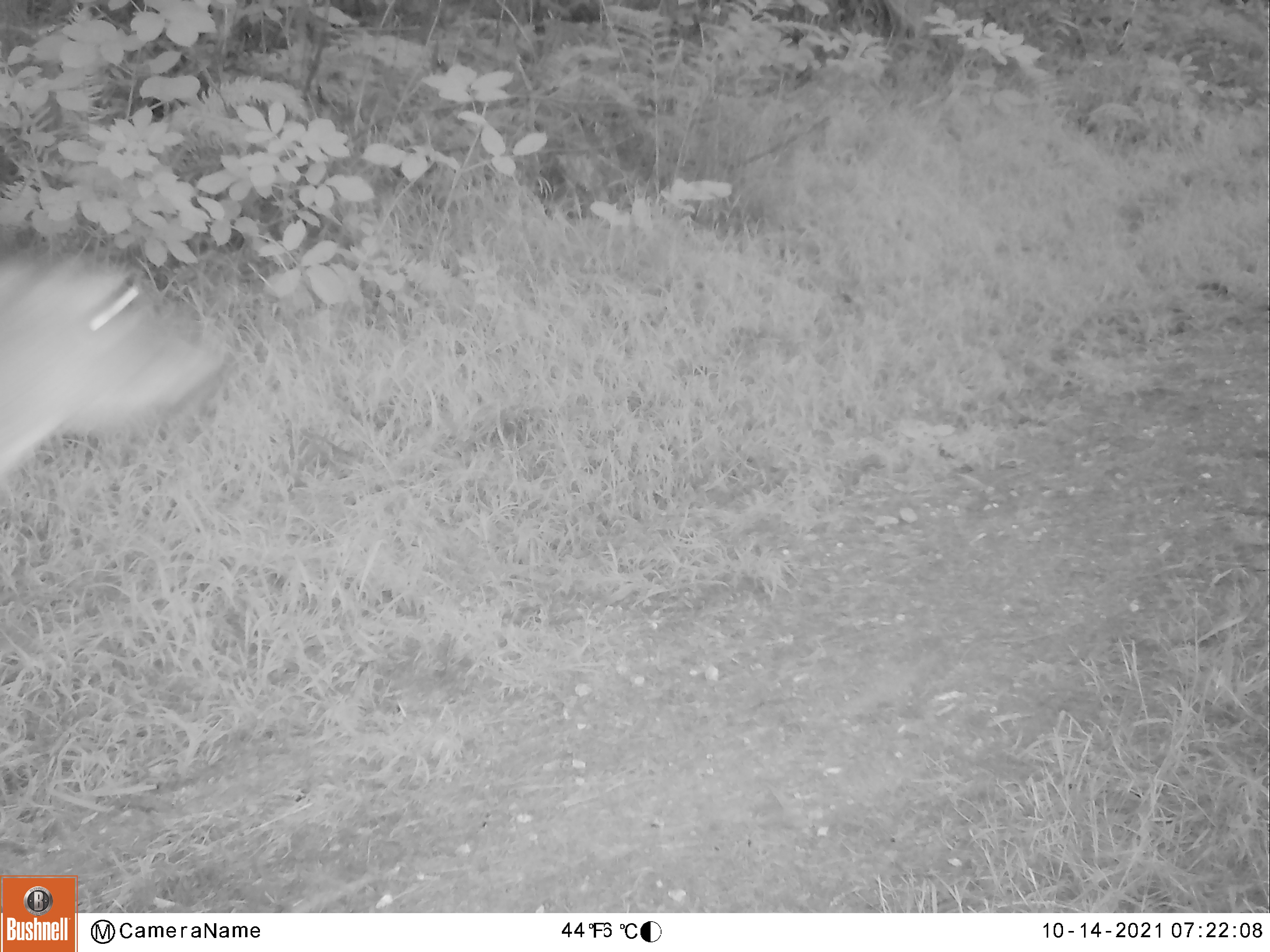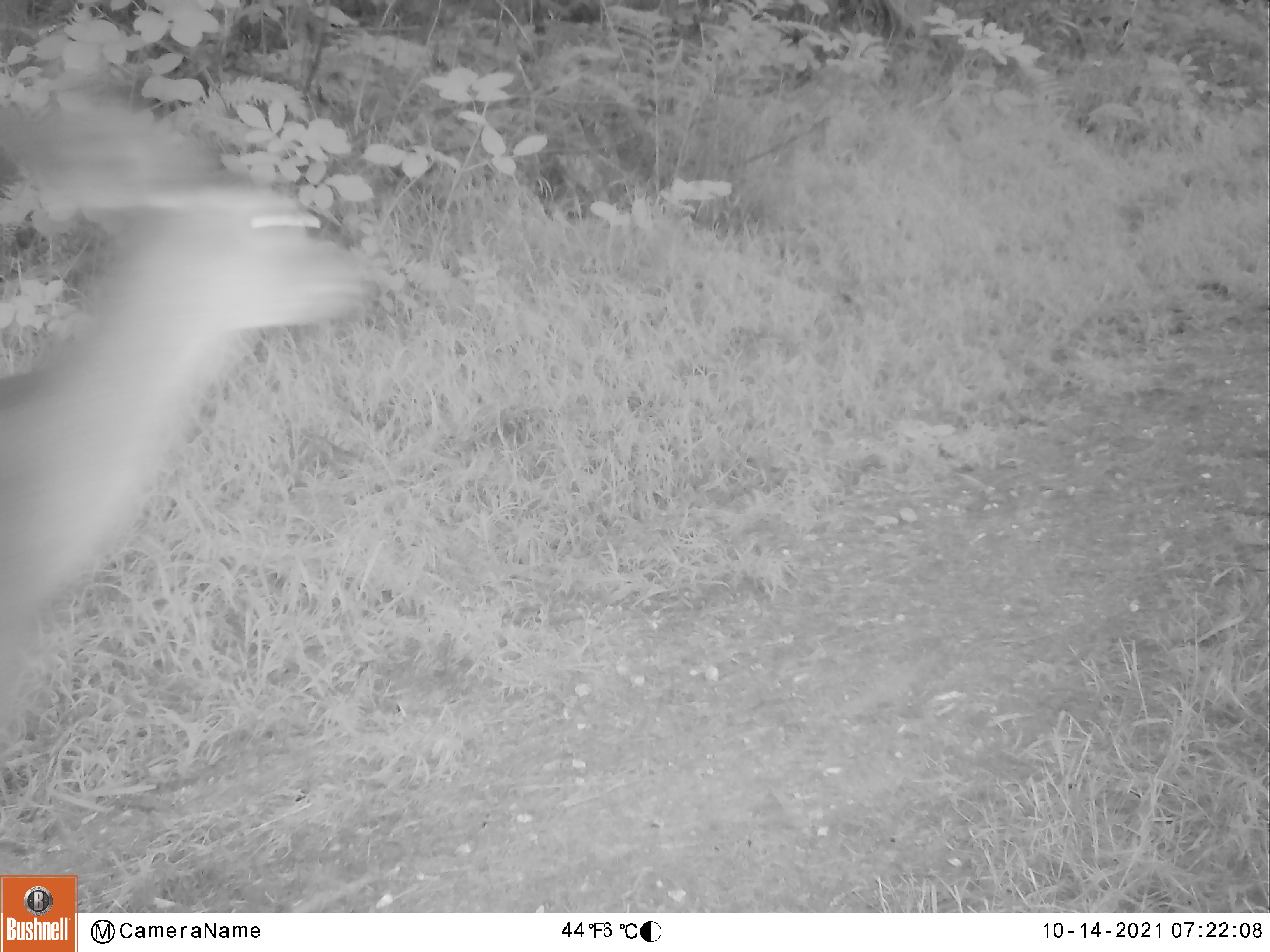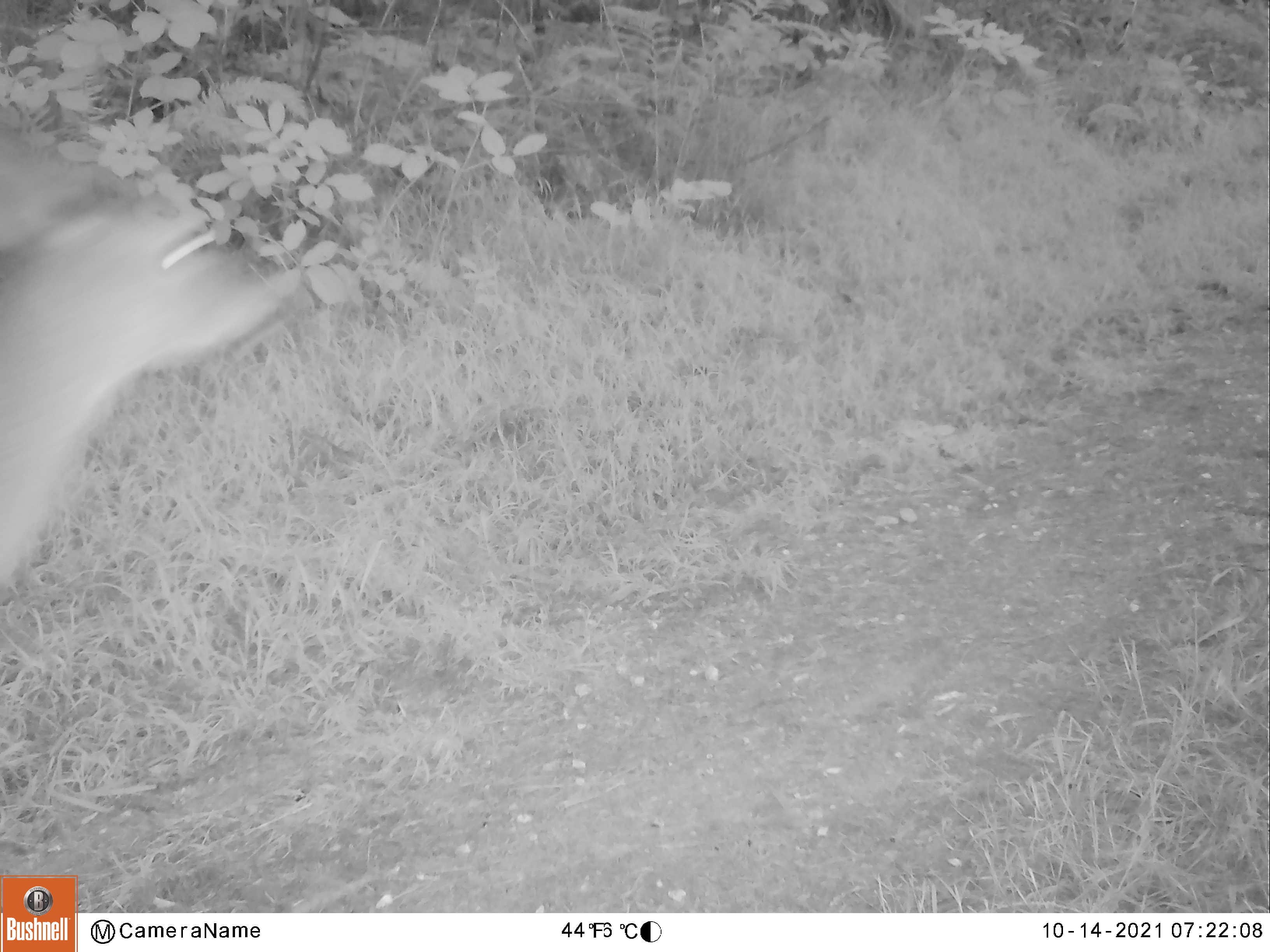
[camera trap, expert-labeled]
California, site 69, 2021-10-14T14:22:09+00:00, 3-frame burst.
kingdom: Animalia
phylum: Chordata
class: Mammalia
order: Artiodactyla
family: Cervidae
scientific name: Cervidae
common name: elk or deer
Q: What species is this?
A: Elk or deer (Cervidae).